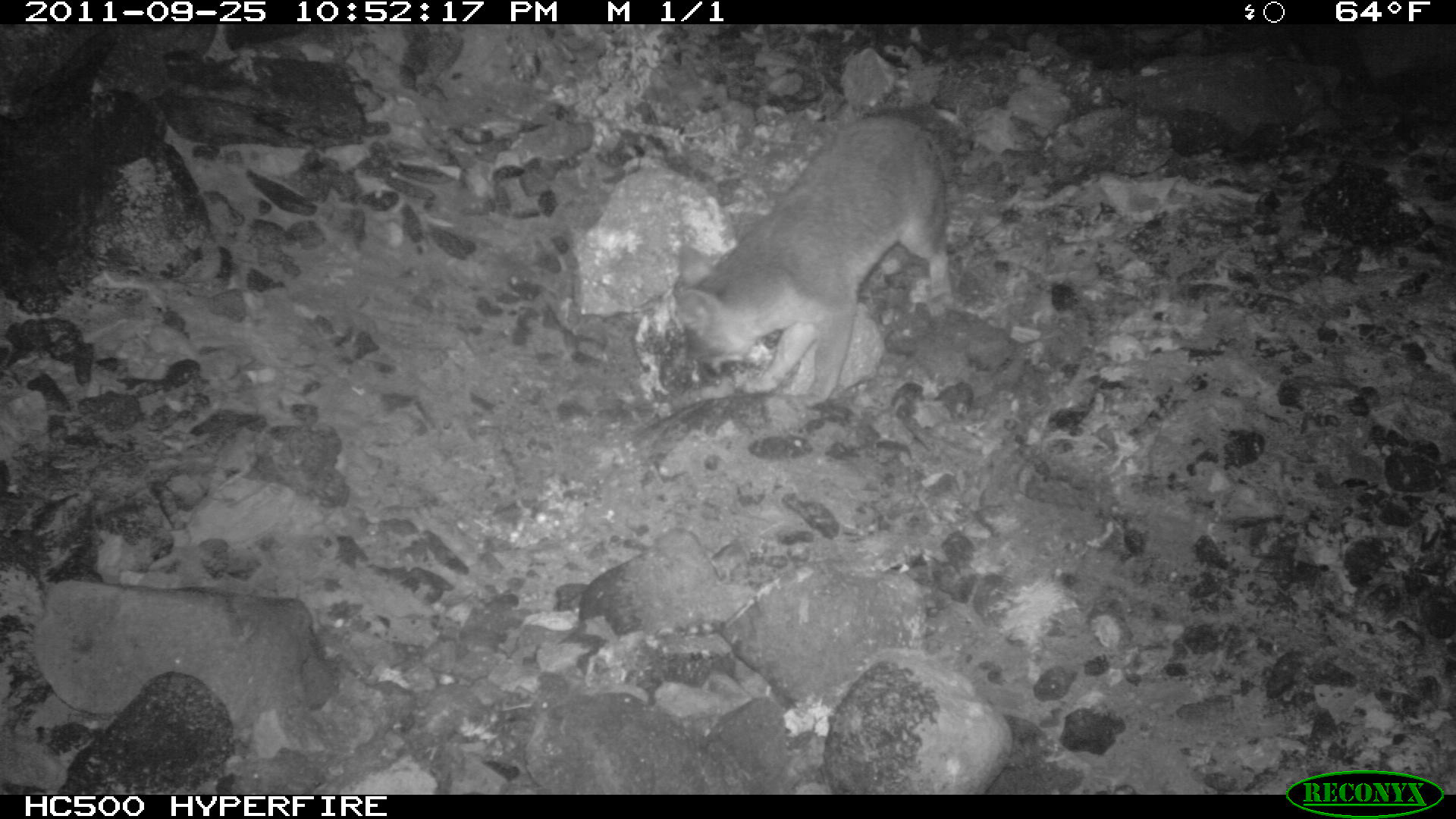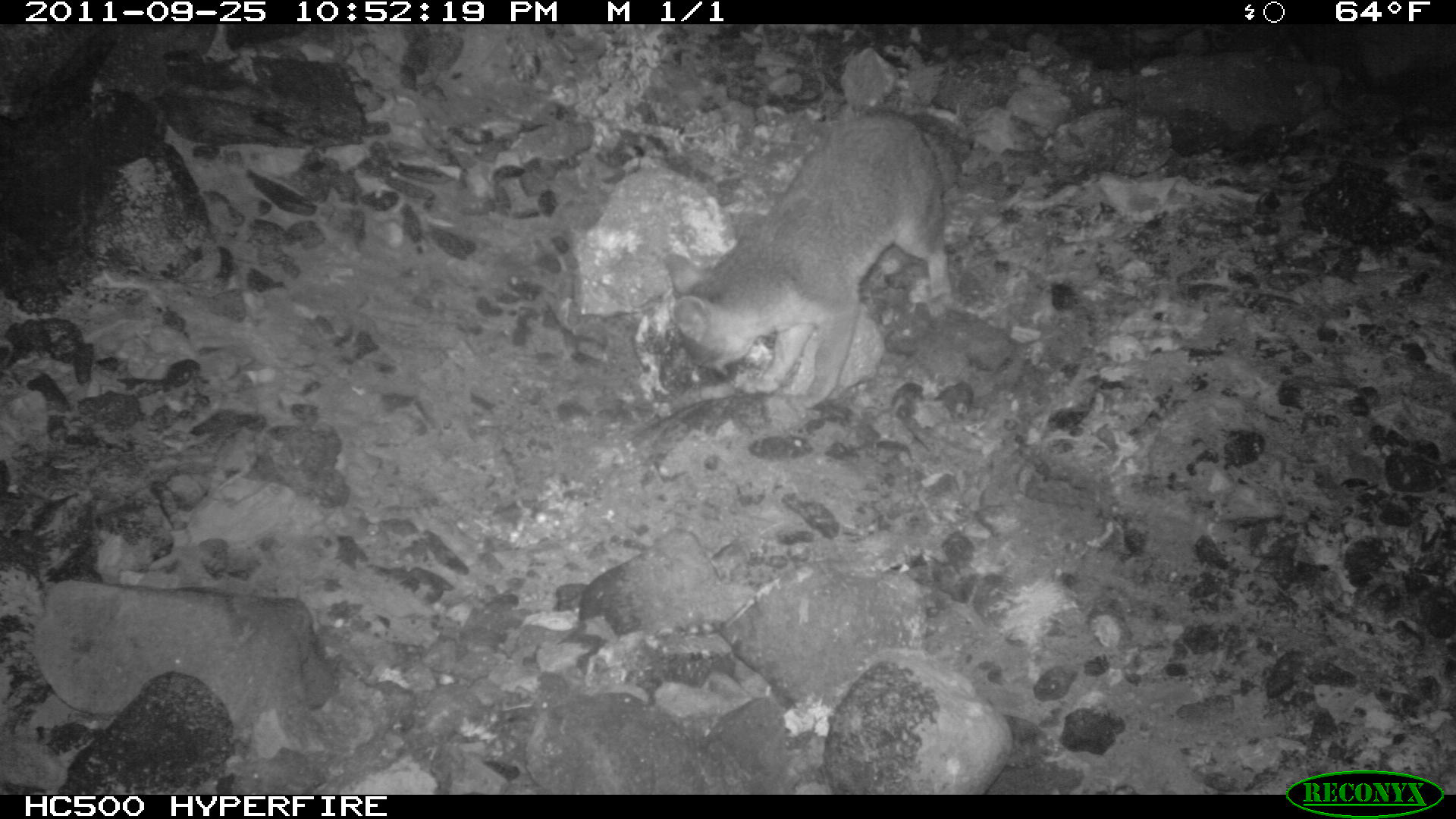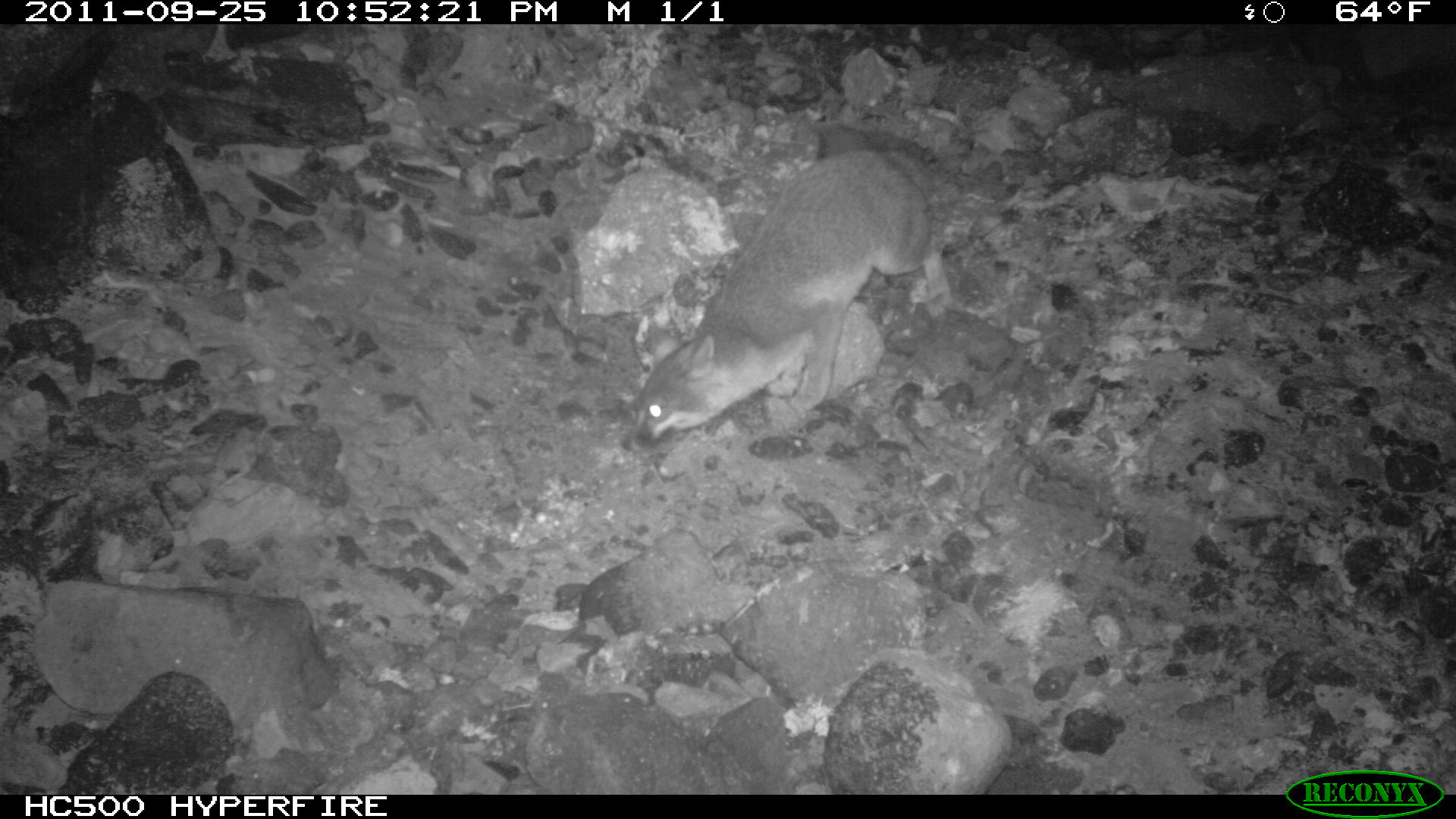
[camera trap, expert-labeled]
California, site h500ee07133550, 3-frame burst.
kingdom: Animalia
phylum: Chordata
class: Mammalia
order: Carnivora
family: Canidae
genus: Urocyon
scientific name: Urocyon littoralis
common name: island fox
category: fox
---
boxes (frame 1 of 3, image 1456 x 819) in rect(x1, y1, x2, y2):
fox: rect(679, 104, 954, 406)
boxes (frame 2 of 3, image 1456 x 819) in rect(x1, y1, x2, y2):
fox: rect(661, 111, 954, 409)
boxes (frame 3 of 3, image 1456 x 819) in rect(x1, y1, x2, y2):
fox: rect(620, 126, 949, 451)